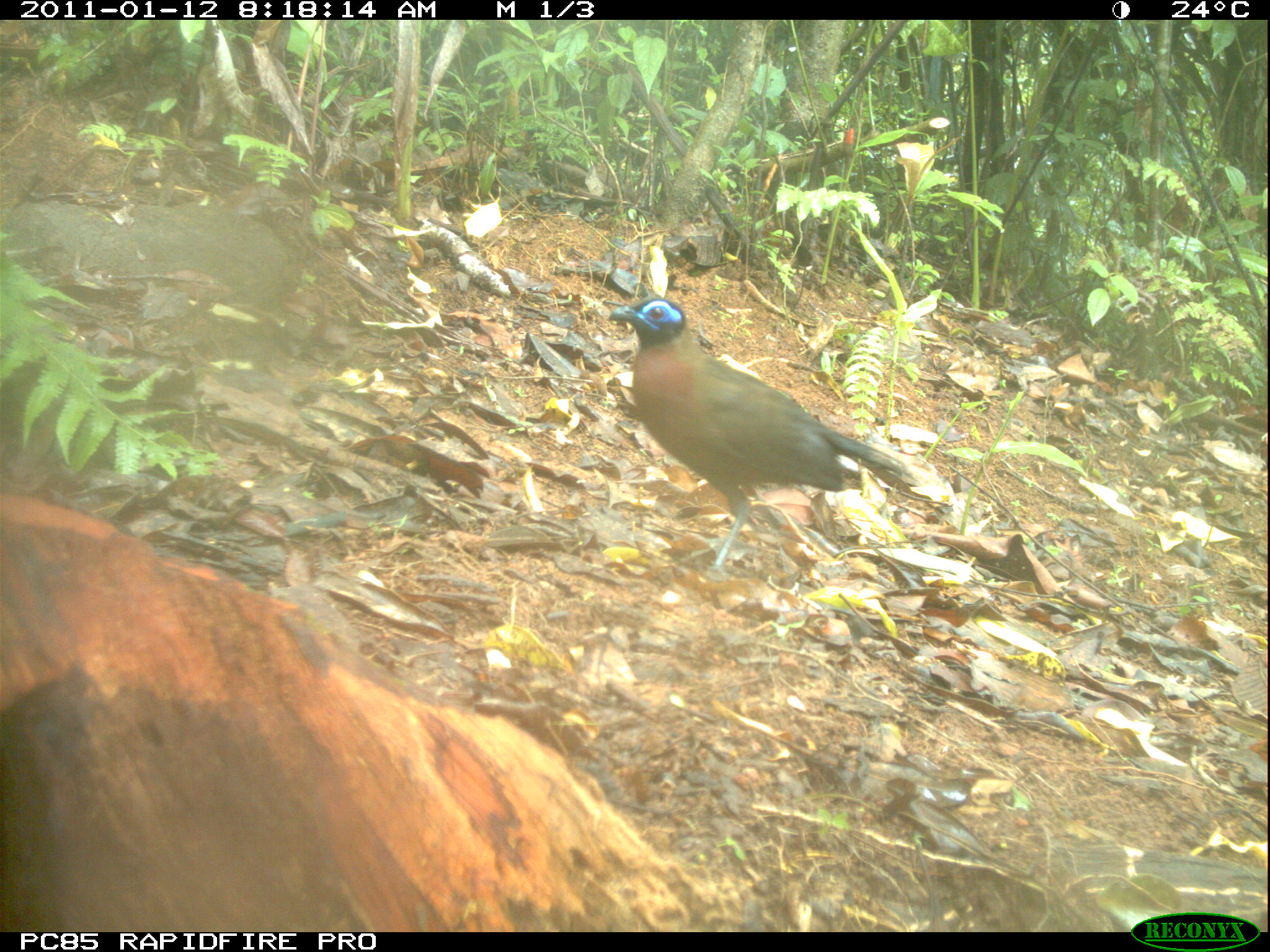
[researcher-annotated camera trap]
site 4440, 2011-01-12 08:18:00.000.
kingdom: Animalia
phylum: Chordata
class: Aves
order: Passeriformes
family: Cisticolidae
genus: Cisticola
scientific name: Cisticola cherina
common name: madagascar cisticola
Cisticola cherina (madagascar cisticola), count 1.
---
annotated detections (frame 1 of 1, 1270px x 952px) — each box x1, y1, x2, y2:
cisticola cherina: 606, 295, 926, 577